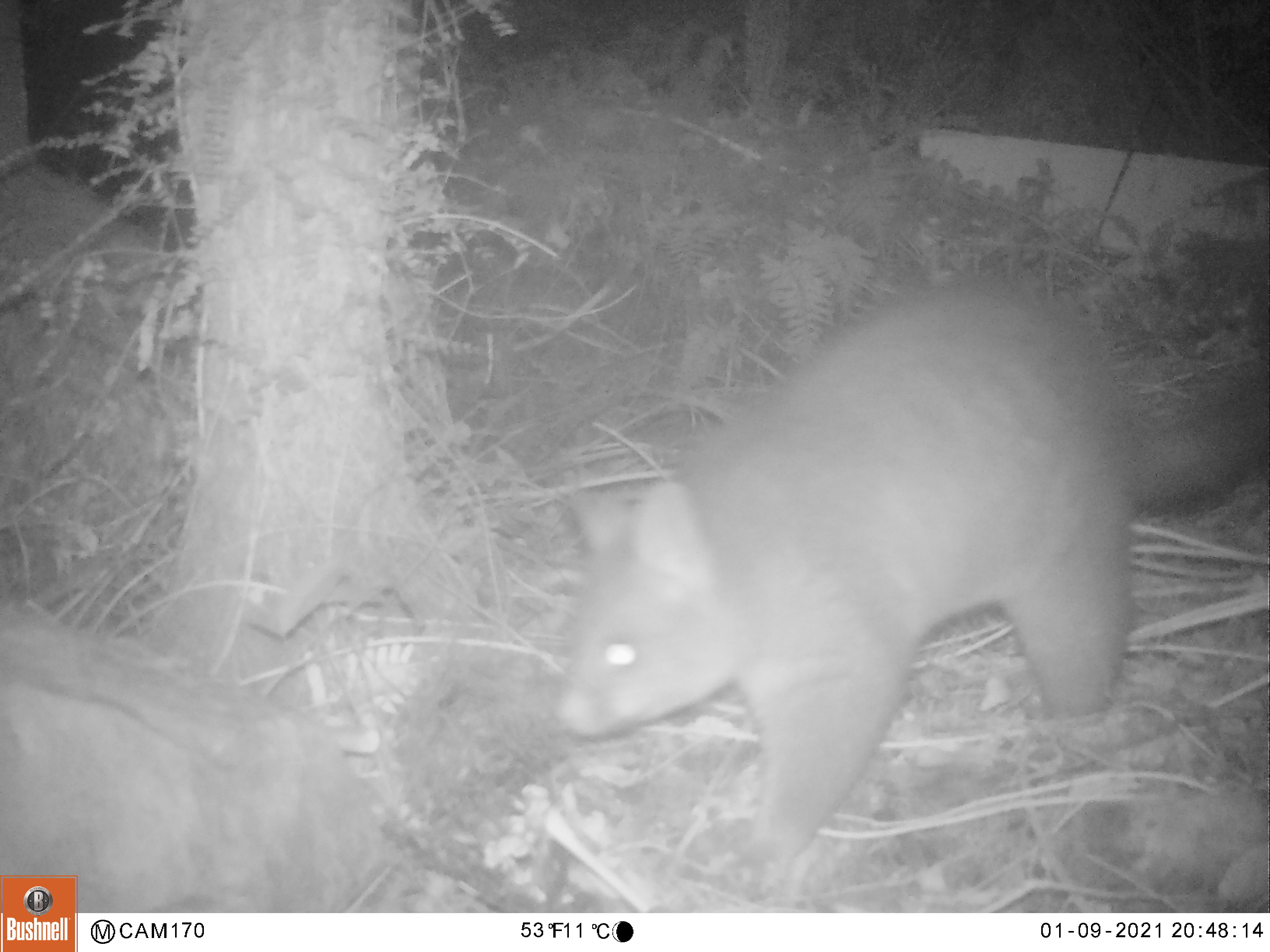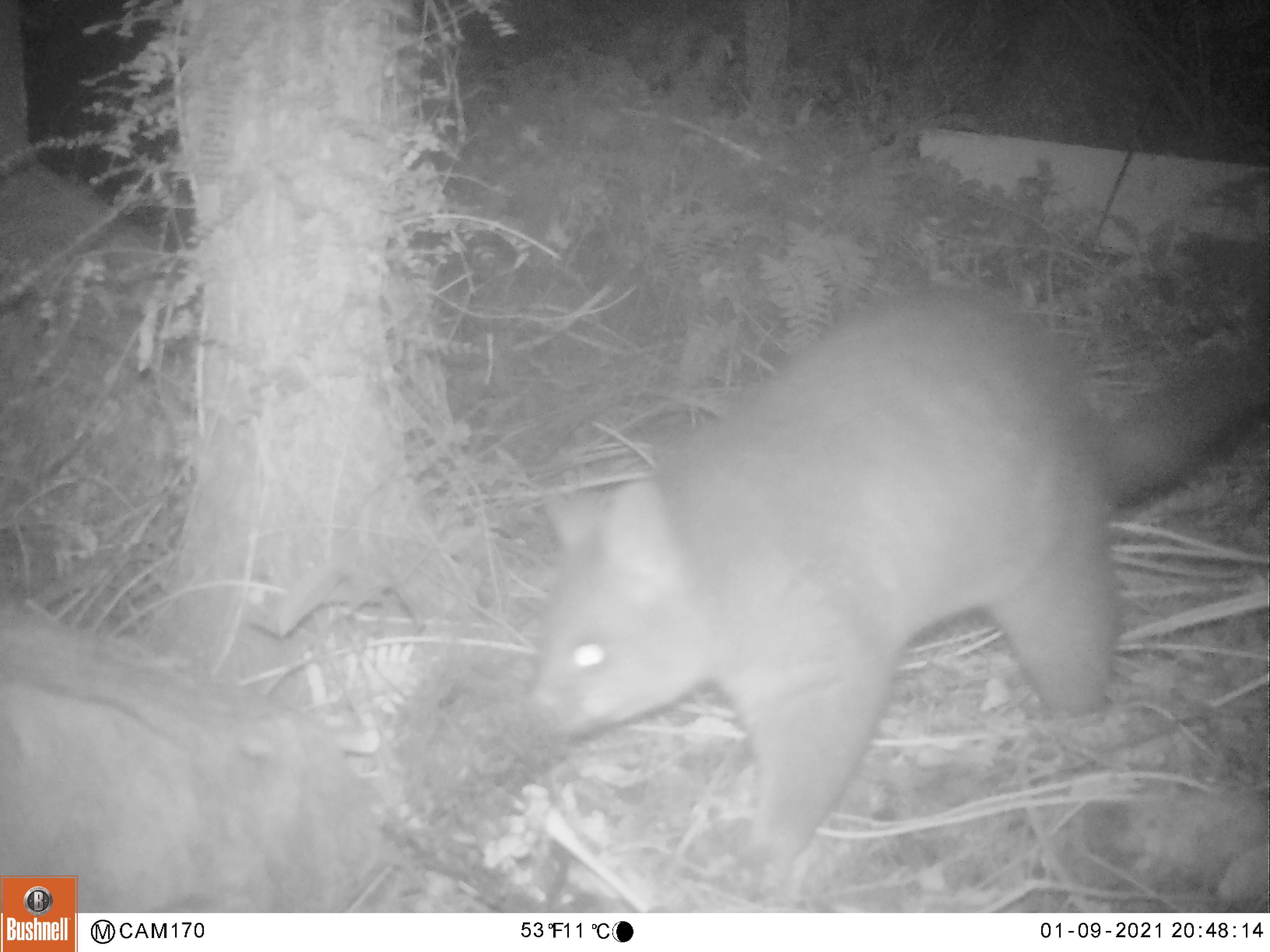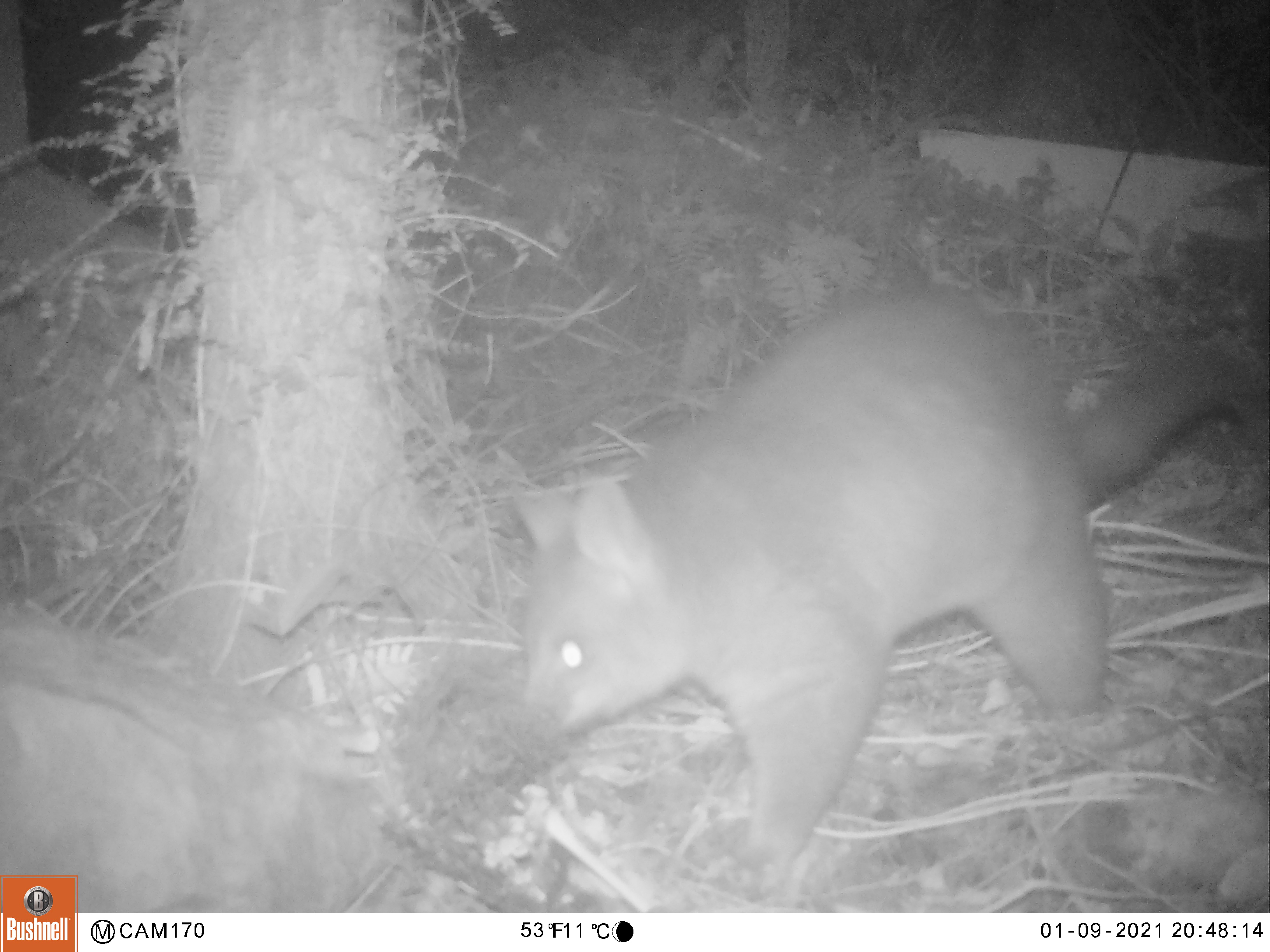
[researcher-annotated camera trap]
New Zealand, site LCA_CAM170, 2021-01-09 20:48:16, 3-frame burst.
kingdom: Animalia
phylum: Chordata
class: Mammalia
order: Diprotodontia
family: Phalangeridae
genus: Trichosurus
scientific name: Trichosurus vulpecula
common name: common brushtail possum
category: possum